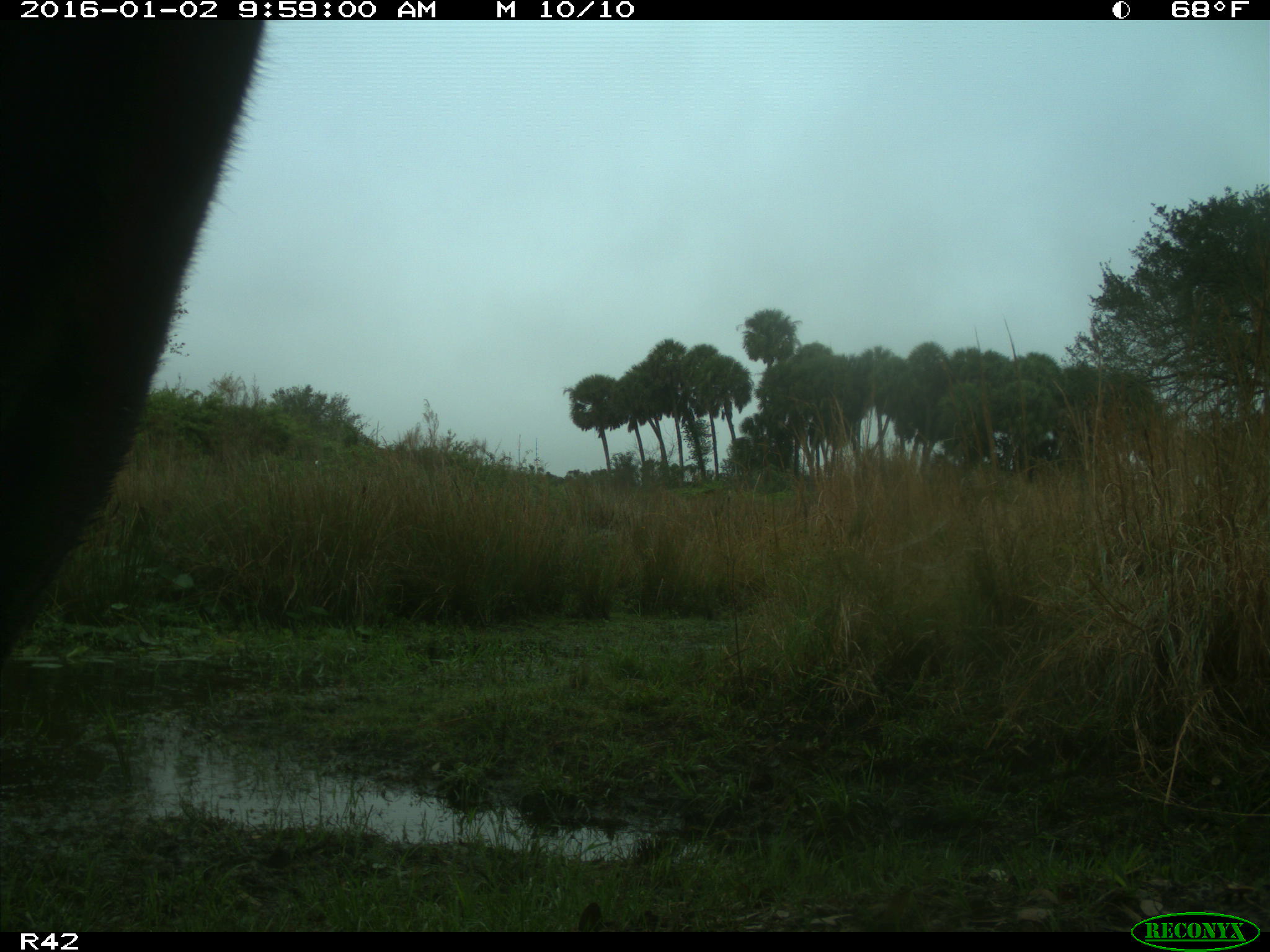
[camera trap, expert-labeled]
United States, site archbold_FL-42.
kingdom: Animalia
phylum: Chordata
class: Mammalia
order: Artiodactyla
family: Bovidae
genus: Bos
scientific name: Bos taurus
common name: domestic cow